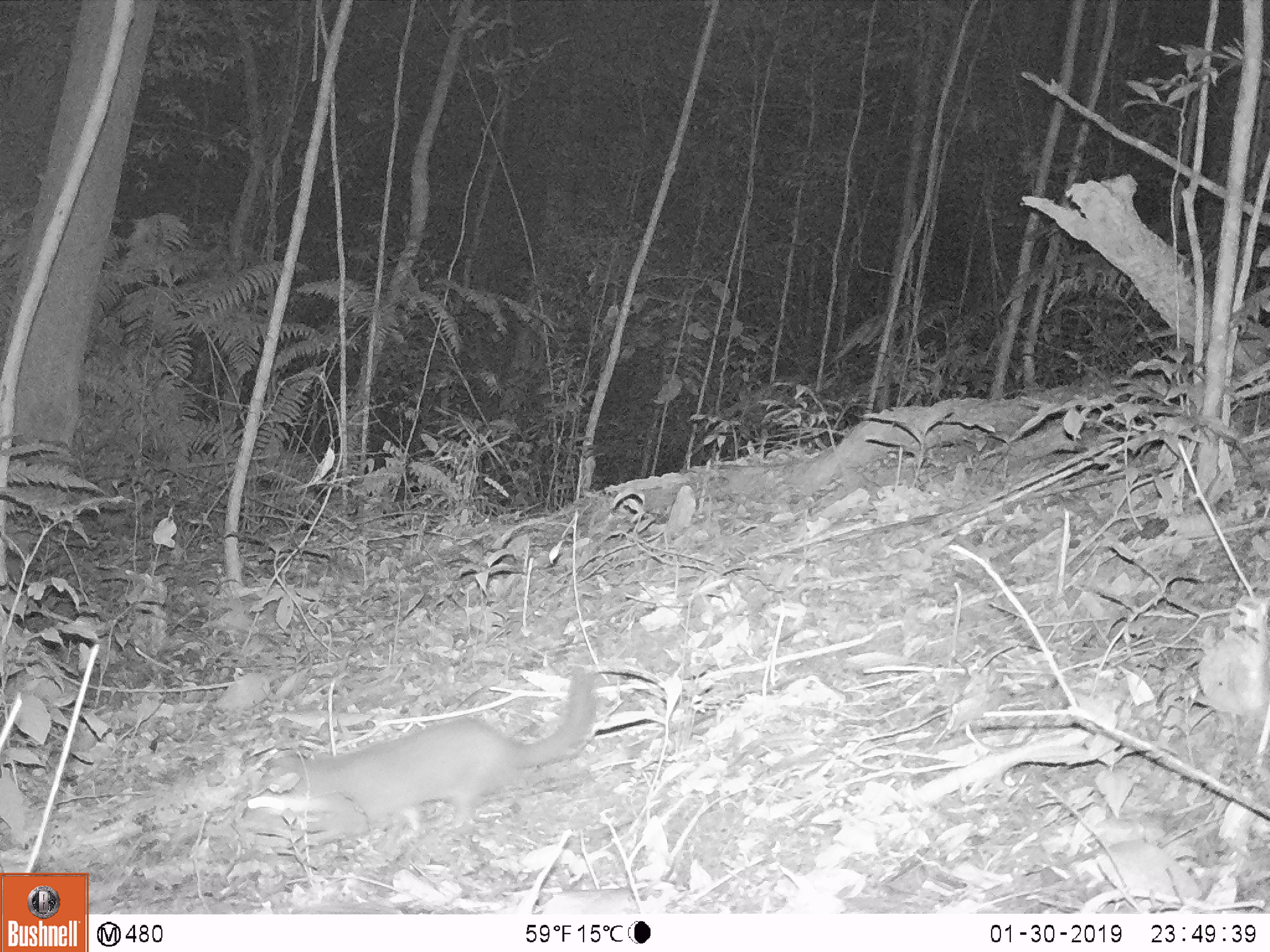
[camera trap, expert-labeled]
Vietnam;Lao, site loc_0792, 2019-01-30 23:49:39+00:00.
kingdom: Animalia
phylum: Chordata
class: Mammalia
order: Carnivora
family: Mustelidae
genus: Melogale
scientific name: Melogale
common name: ferret badger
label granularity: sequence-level